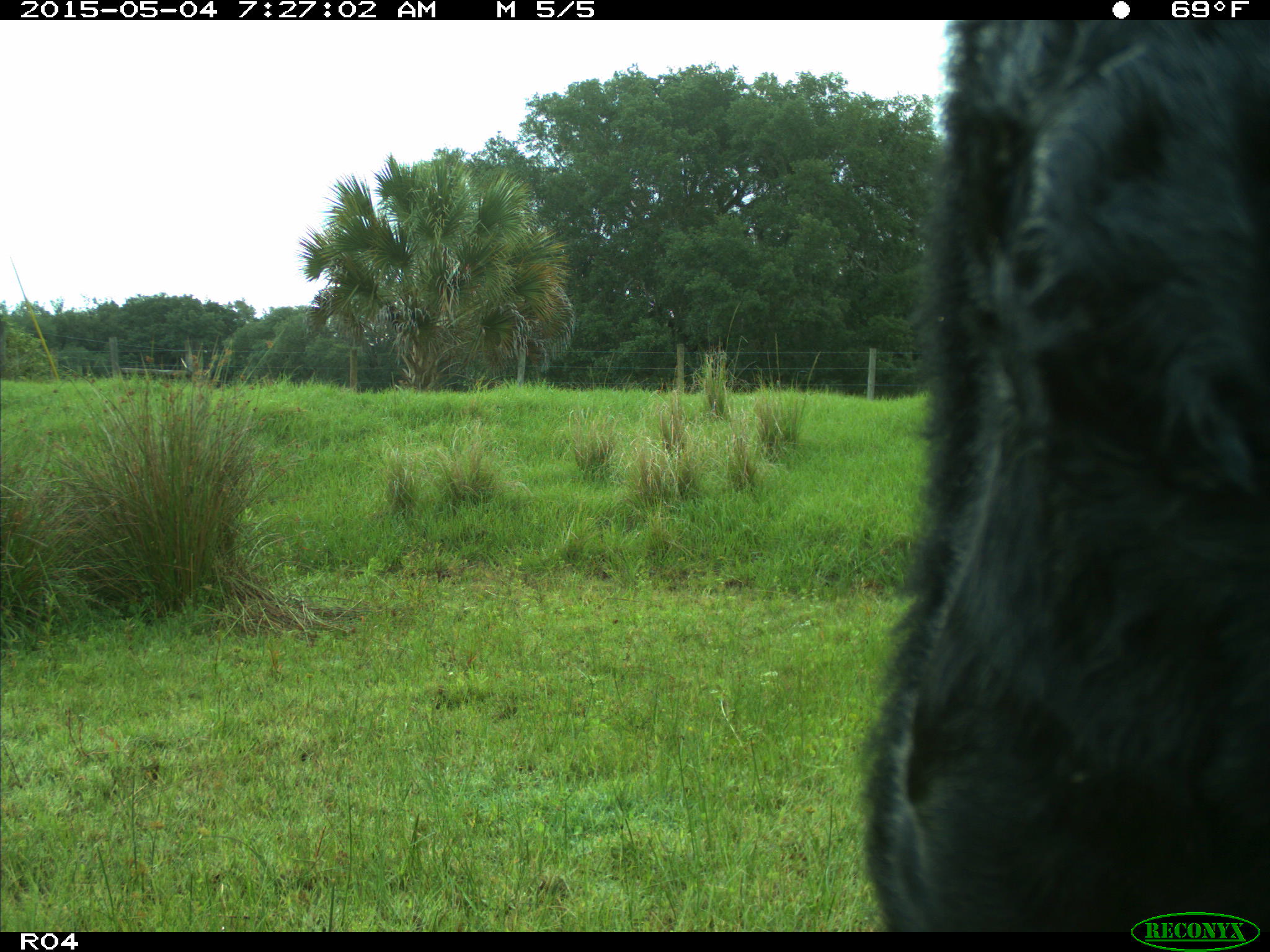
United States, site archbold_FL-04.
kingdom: Animalia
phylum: Chordata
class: Mammalia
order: Artiodactyla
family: Bovidae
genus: Bos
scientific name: Bos taurus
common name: domestic cow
Bos taurus (domestic cow).